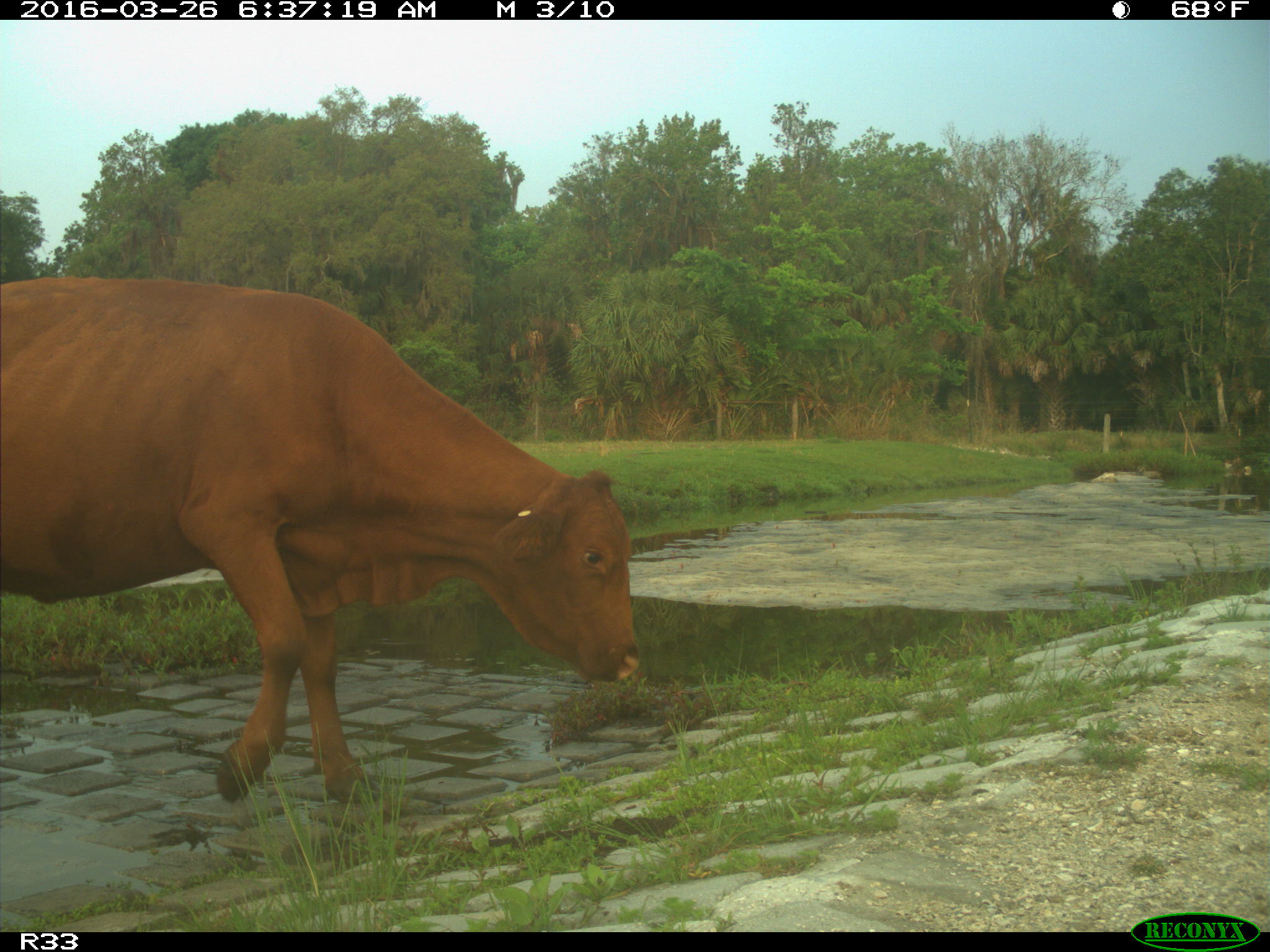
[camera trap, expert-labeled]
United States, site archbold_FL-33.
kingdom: Animalia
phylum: Chordata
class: Mammalia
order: Artiodactyla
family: Bovidae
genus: Bos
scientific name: Bos taurus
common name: domestic cow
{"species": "Bos taurus (domestic cow)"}